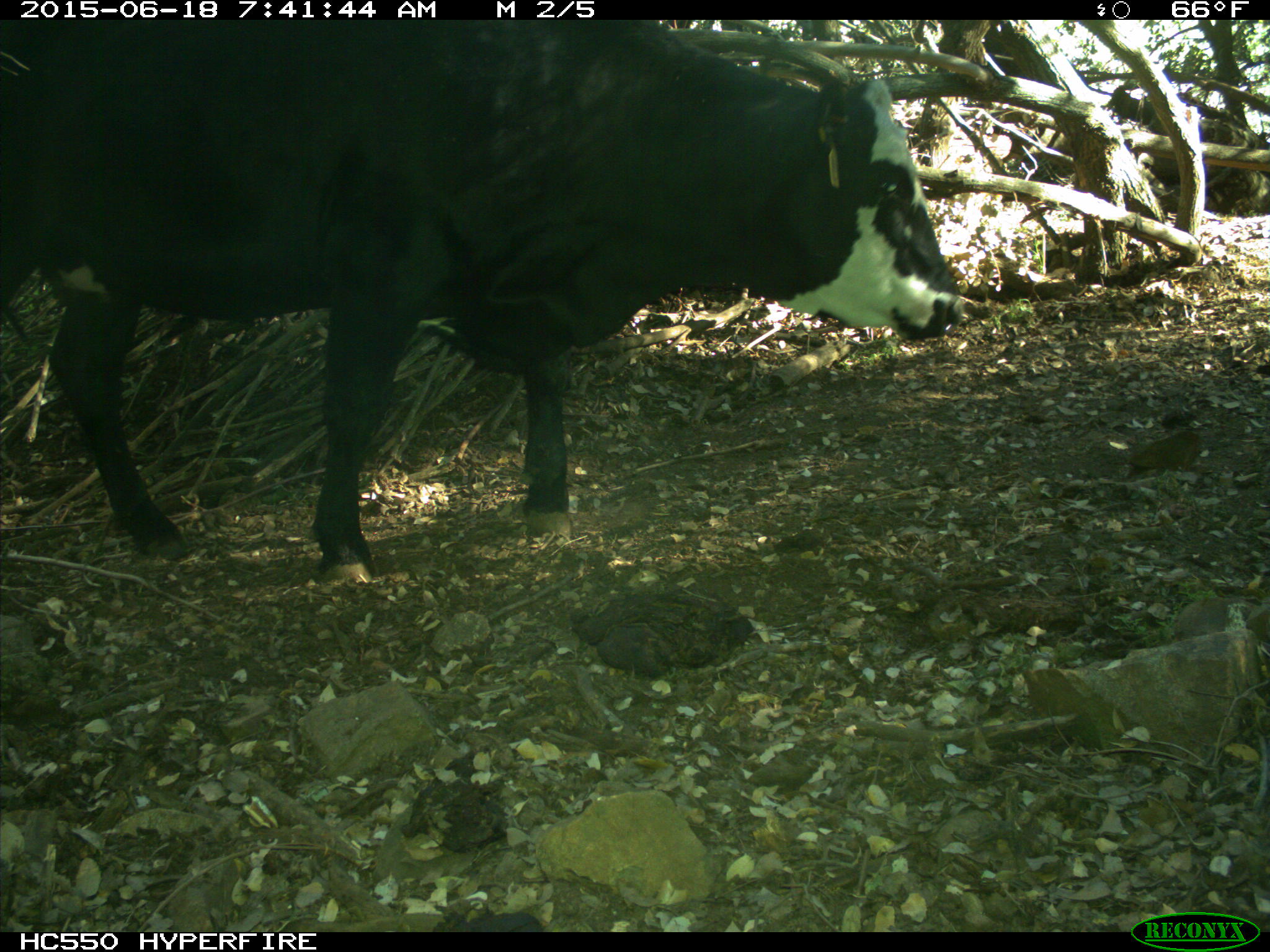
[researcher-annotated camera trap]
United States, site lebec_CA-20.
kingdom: Animalia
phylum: Chordata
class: Mammalia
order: Artiodactyla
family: Bovidae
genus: Bos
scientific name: Bos taurus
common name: domestic cow